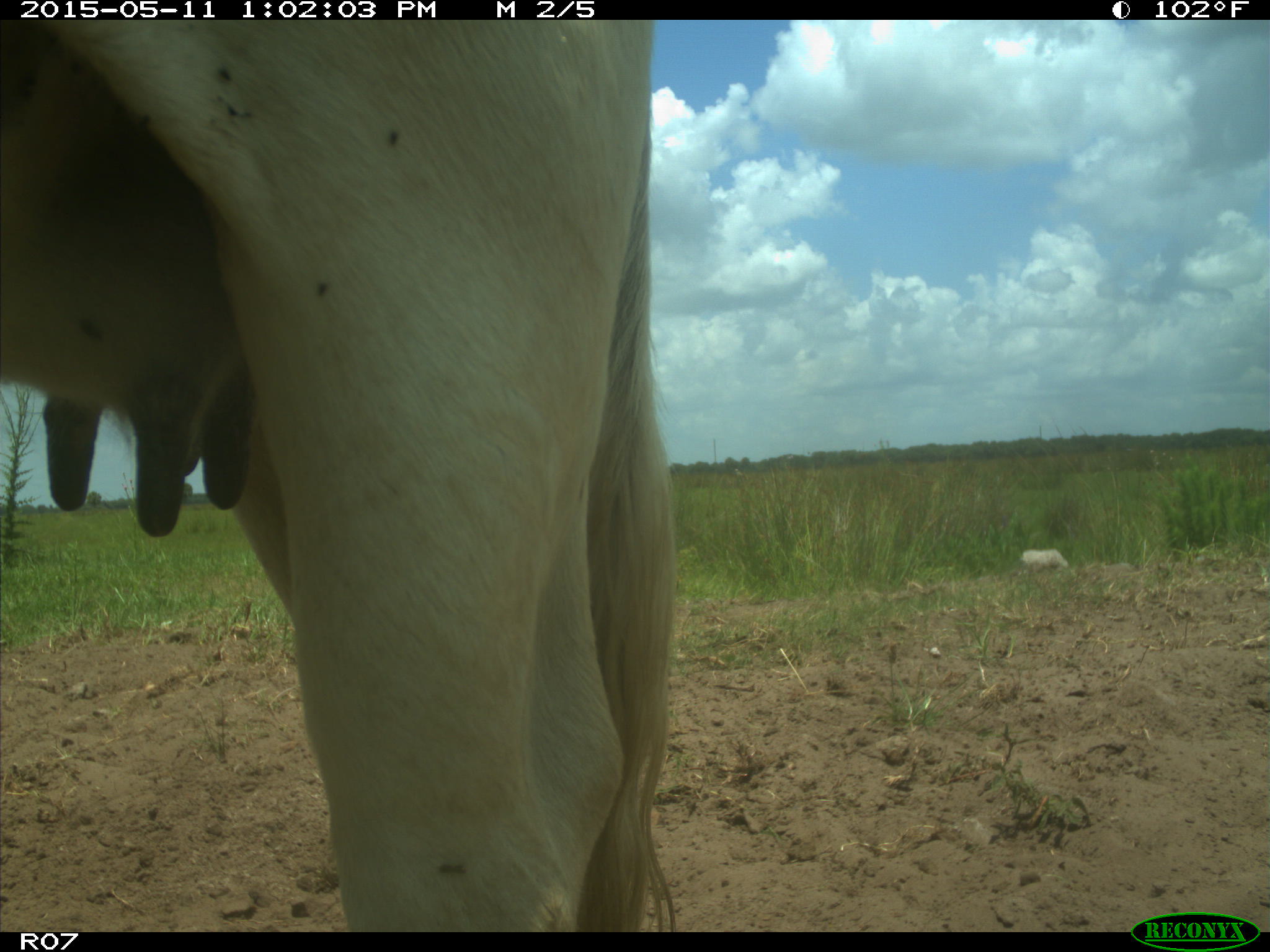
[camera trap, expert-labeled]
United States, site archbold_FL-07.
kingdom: Animalia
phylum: Chordata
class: Mammalia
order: Artiodactyla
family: Bovidae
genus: Bos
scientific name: Bos taurus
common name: domestic cow